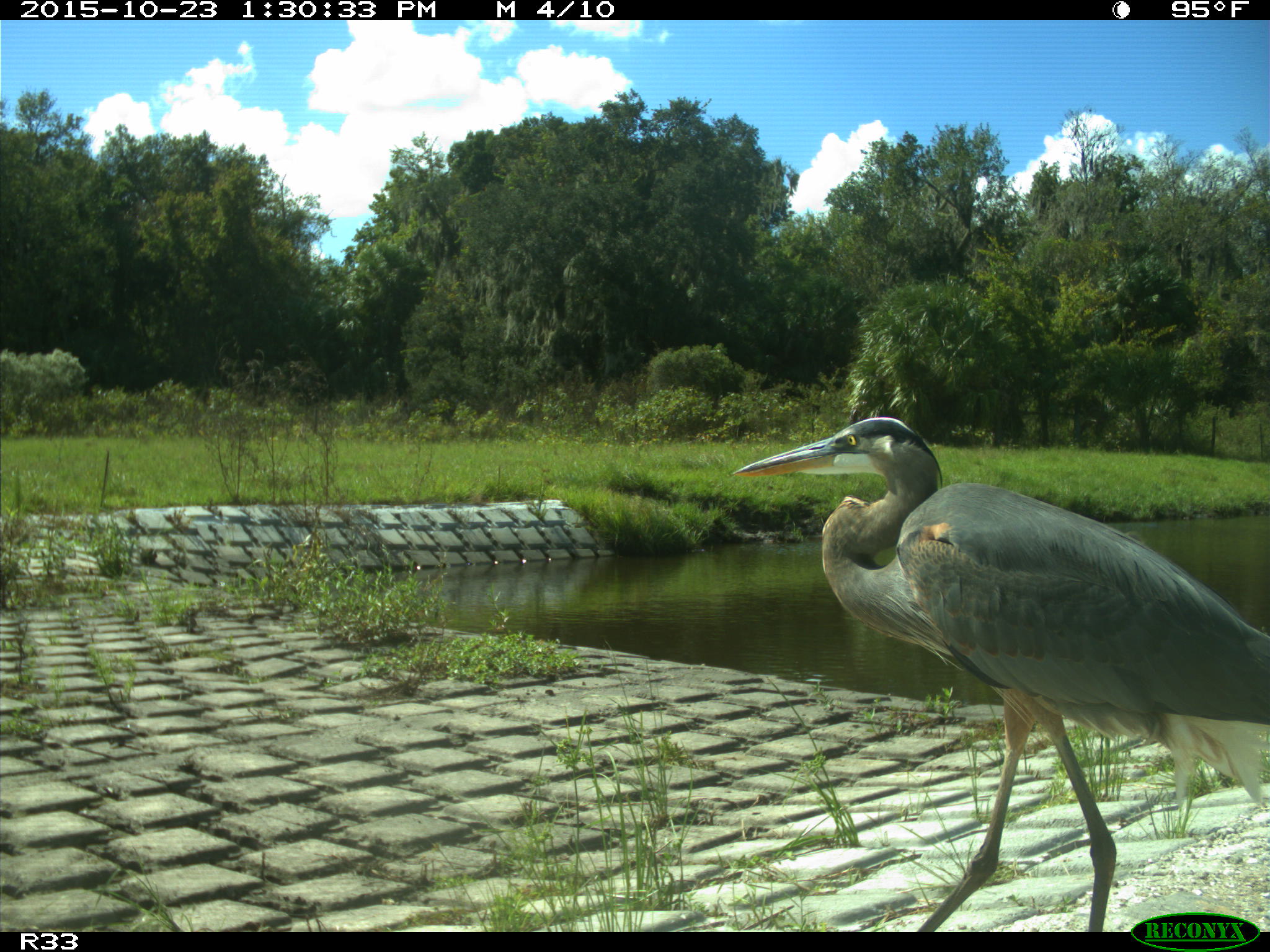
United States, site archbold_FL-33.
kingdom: Animalia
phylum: Chordata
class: Aves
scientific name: Aves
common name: birds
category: unidentified bird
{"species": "unidentified bird (birds) (Aves)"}